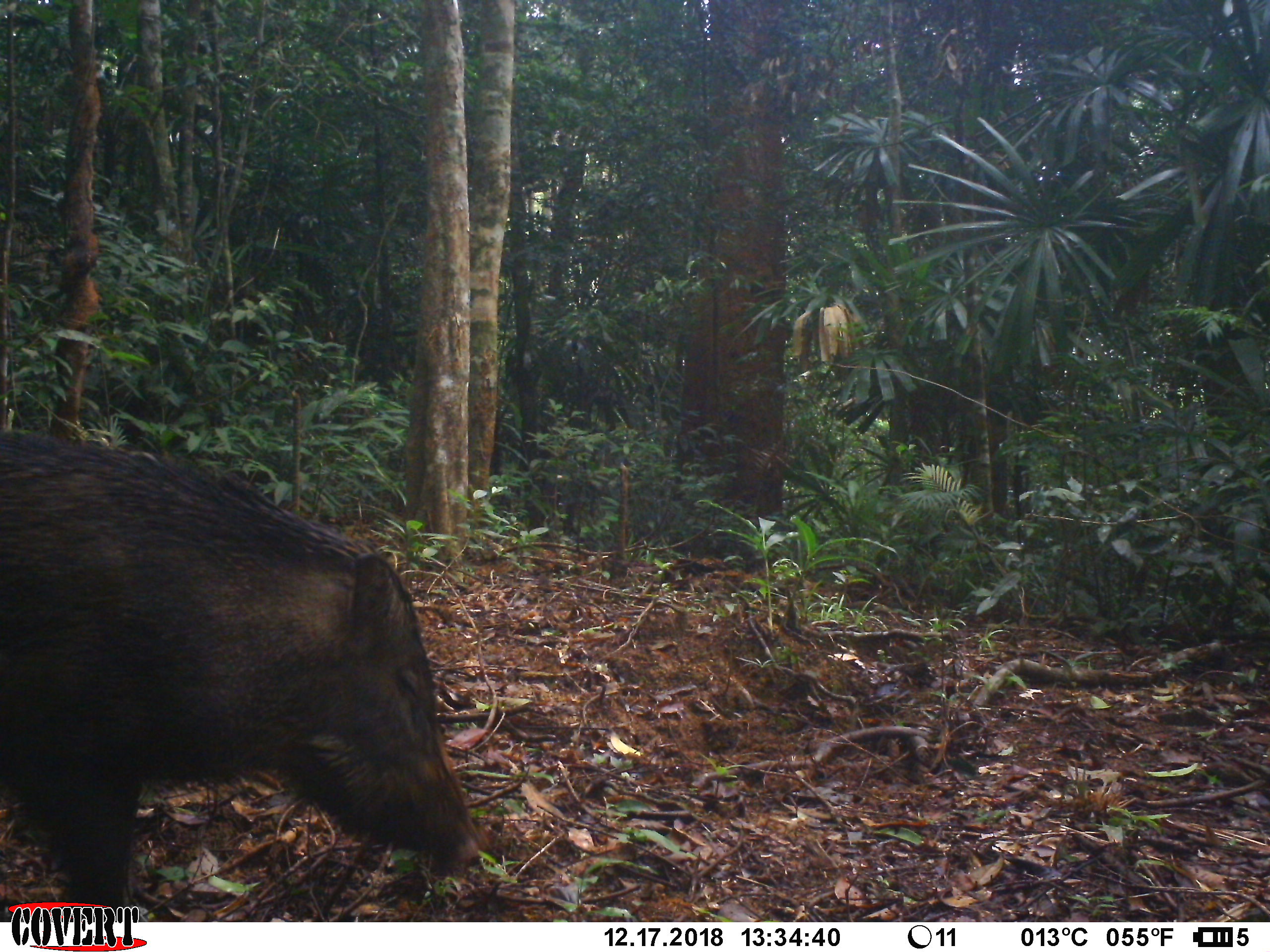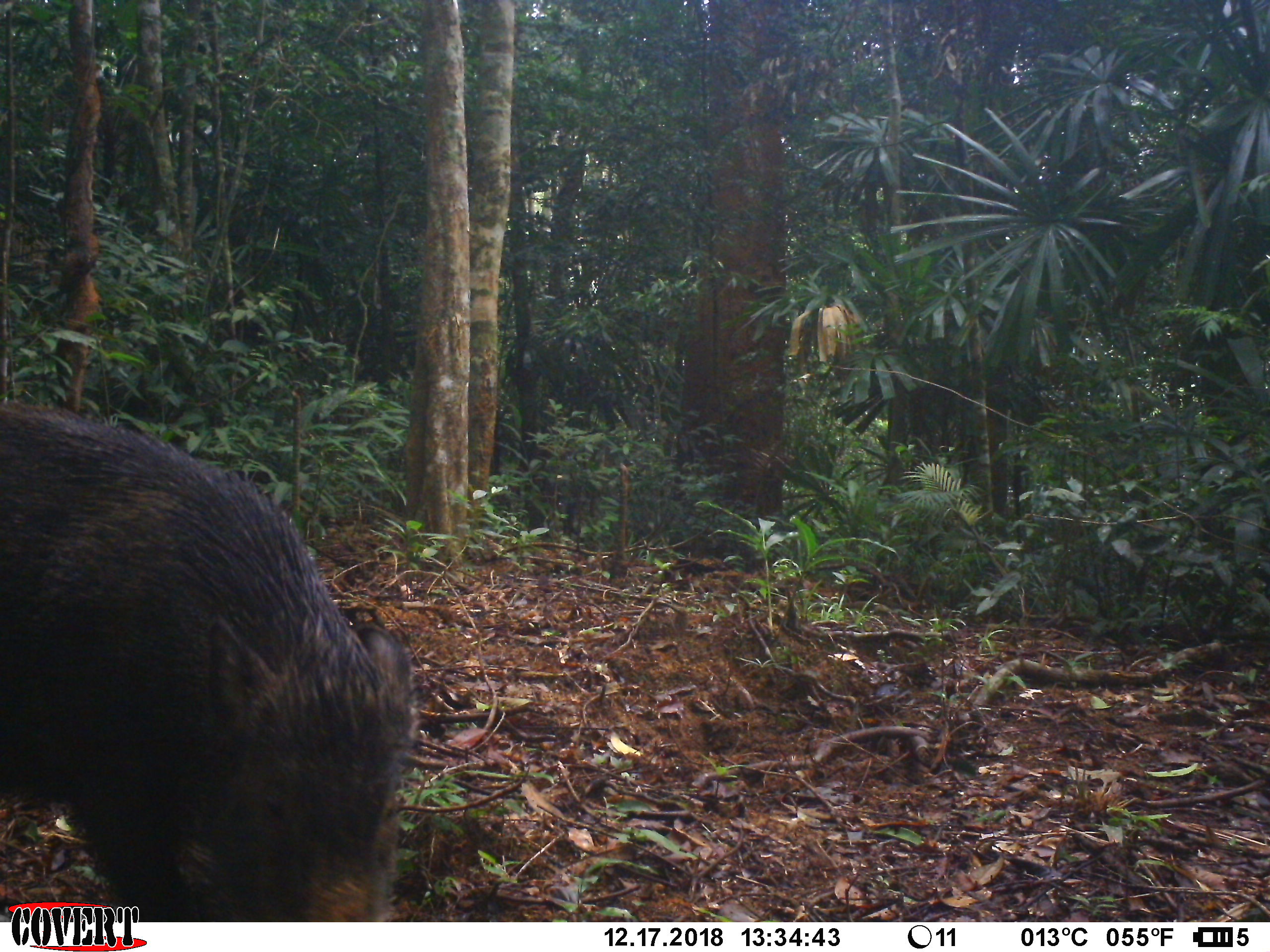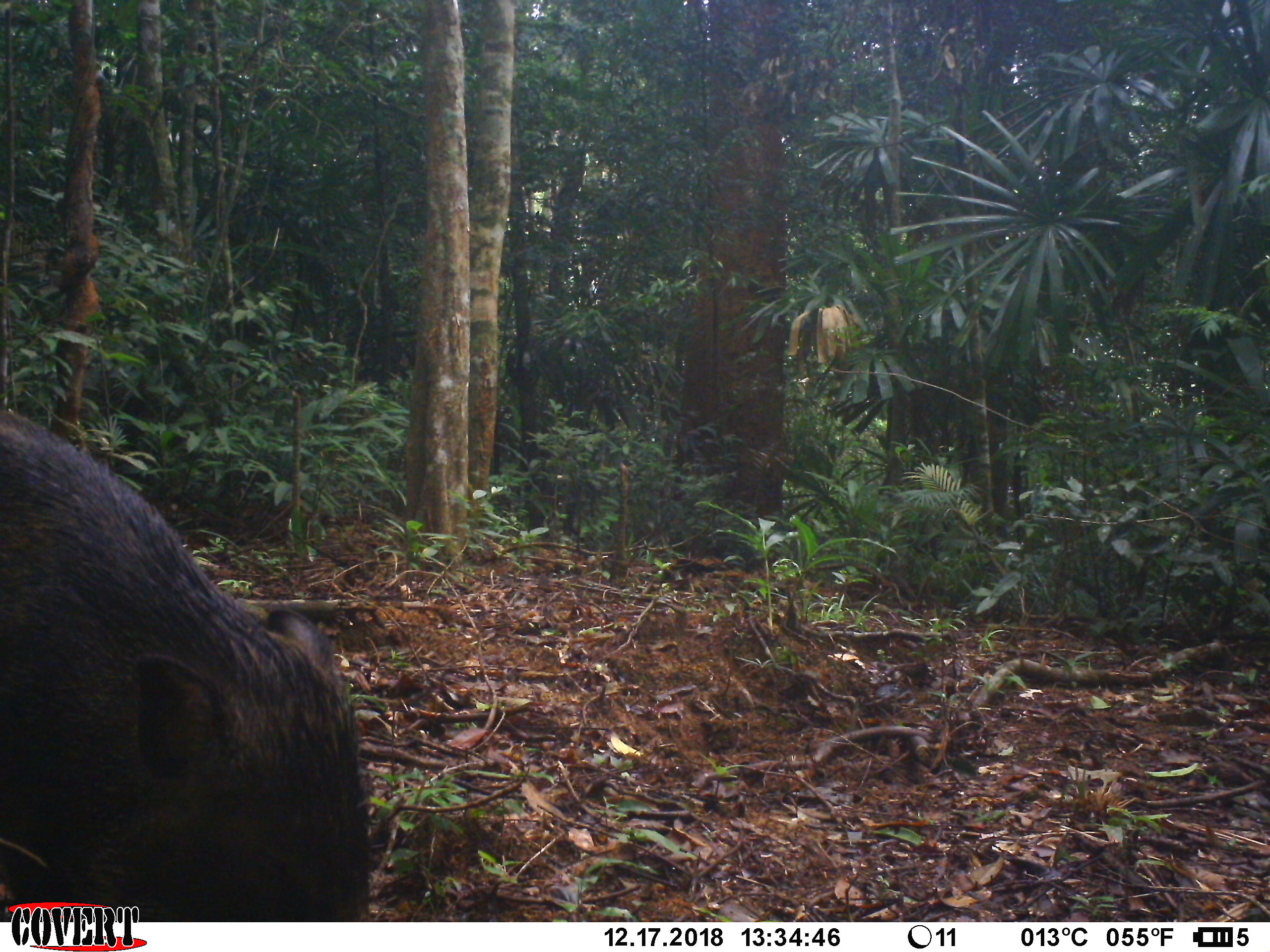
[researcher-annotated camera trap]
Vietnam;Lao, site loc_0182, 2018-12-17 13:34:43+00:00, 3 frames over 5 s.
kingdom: Animalia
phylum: Chordata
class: Mammalia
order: Artiodactyla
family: Suidae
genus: Sus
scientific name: Sus scrofa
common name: eurasian wild pig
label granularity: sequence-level